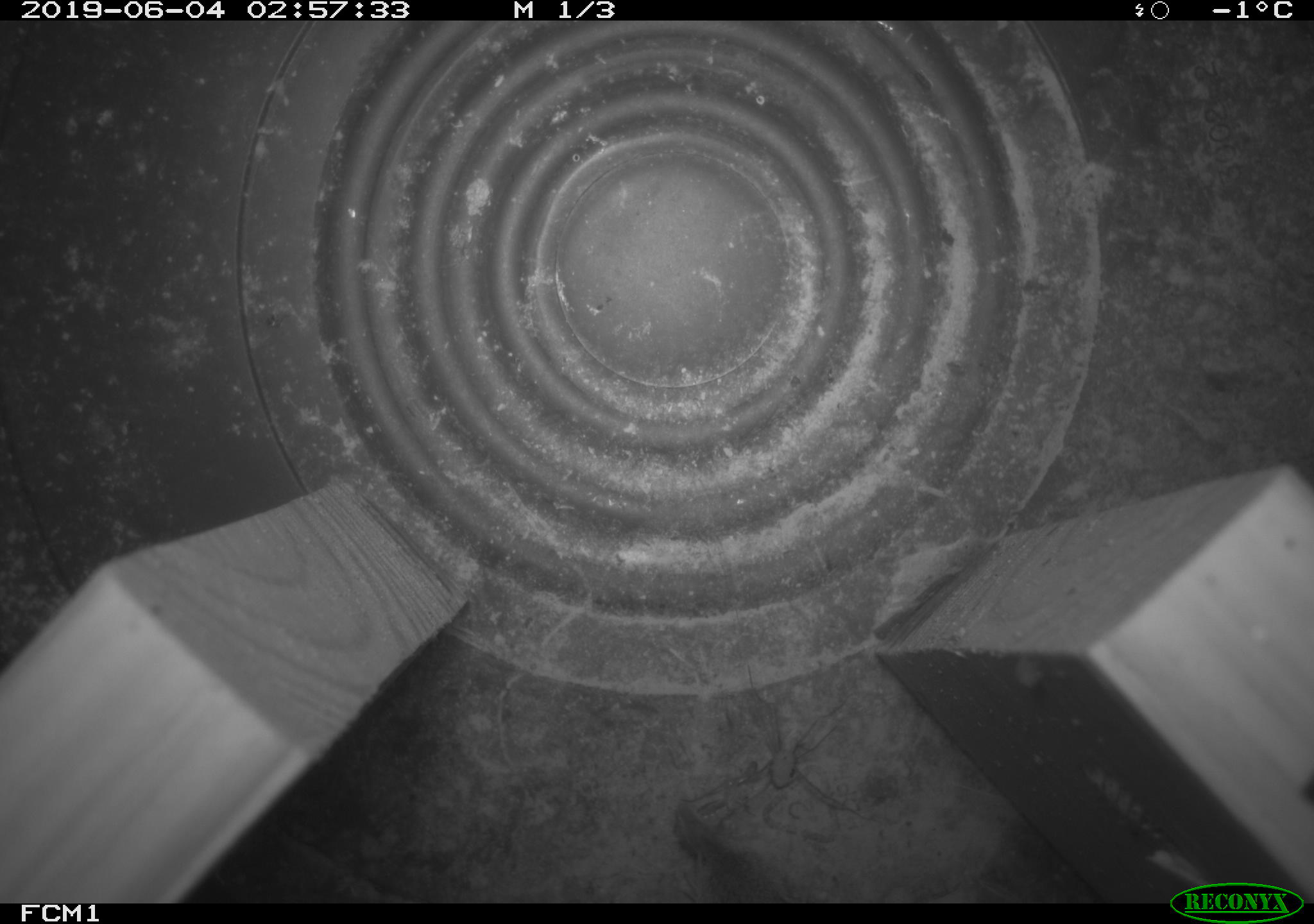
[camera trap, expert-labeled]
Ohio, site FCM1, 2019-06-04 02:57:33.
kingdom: Animalia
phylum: Chordata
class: Mammalia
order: Eulipotyphla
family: Soricidae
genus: Sorex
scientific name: Sorex cinereus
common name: masked shrew